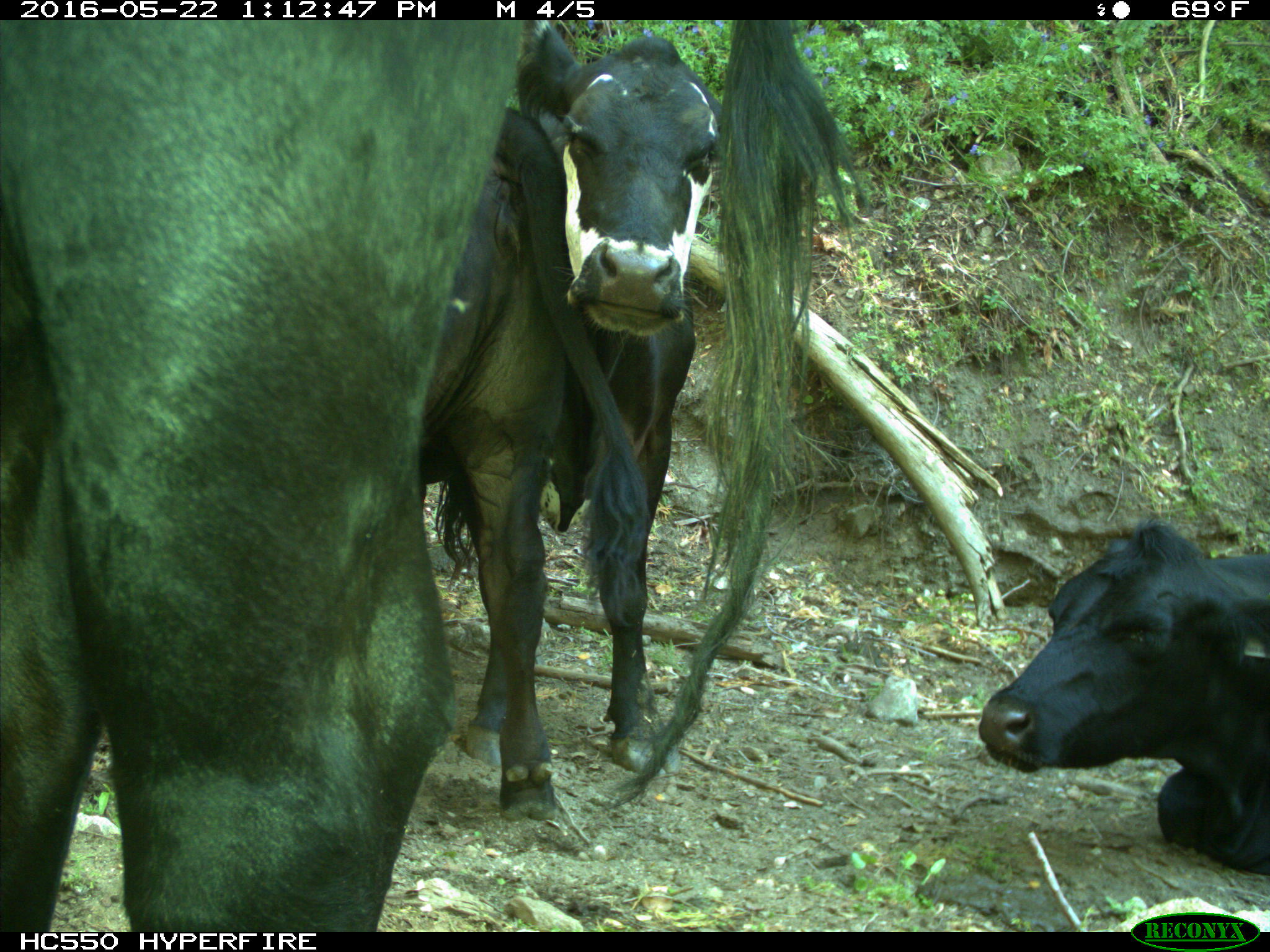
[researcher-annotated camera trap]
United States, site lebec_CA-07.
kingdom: Animalia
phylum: Chordata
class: Mammalia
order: Artiodactyla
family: Bovidae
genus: Bos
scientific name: Bos taurus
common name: domestic cow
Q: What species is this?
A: Bos taurus (domestic cow).